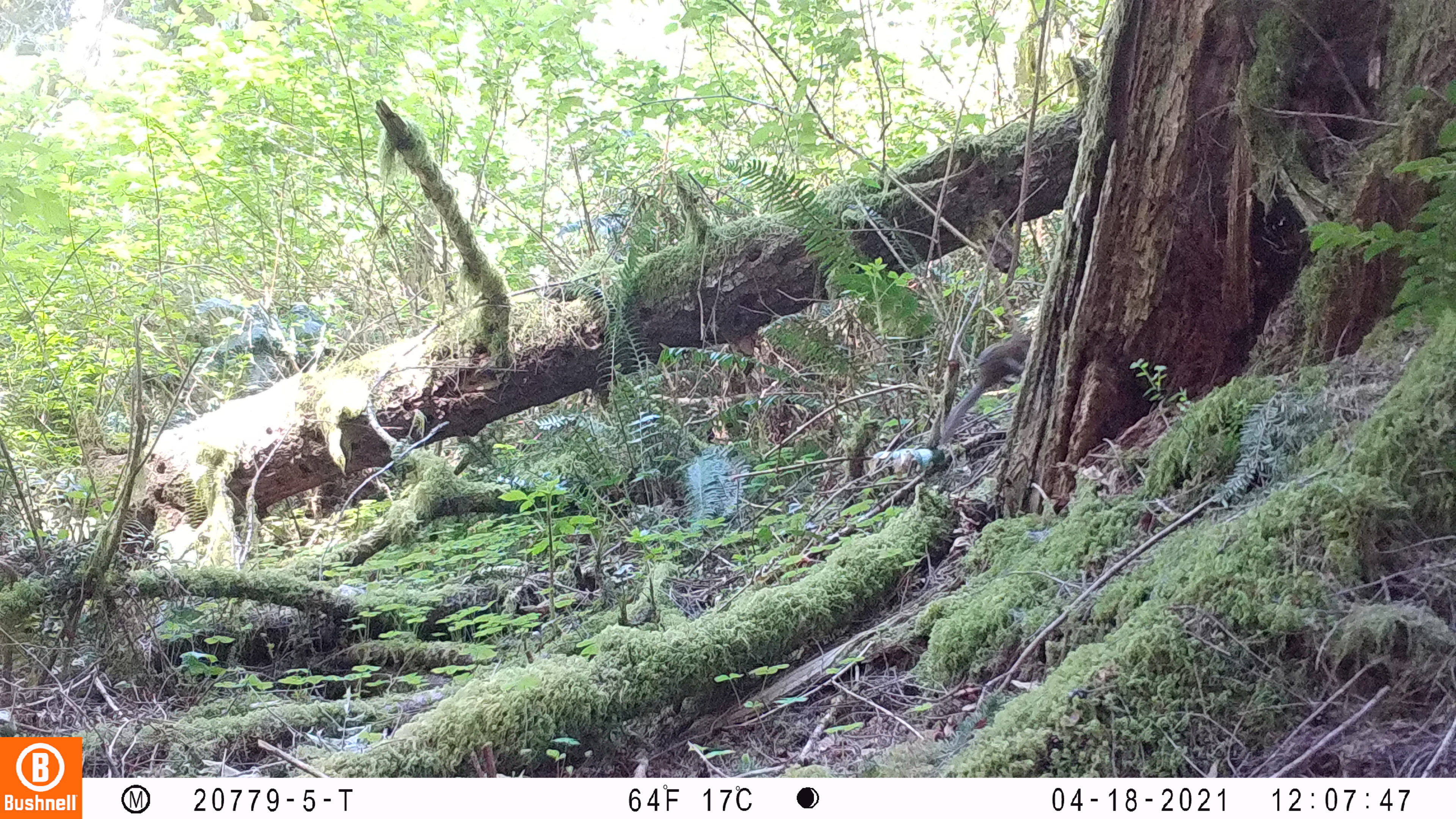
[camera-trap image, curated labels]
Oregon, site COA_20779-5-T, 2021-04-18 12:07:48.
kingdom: Animalia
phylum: Chordata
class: Mammalia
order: Rodentia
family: Sciuridae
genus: Neotamias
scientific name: Neotamias townsendii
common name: townsend's chipmunk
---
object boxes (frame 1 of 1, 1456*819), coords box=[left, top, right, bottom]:
townsend's chipmunk: box=[926, 314, 1044, 462]